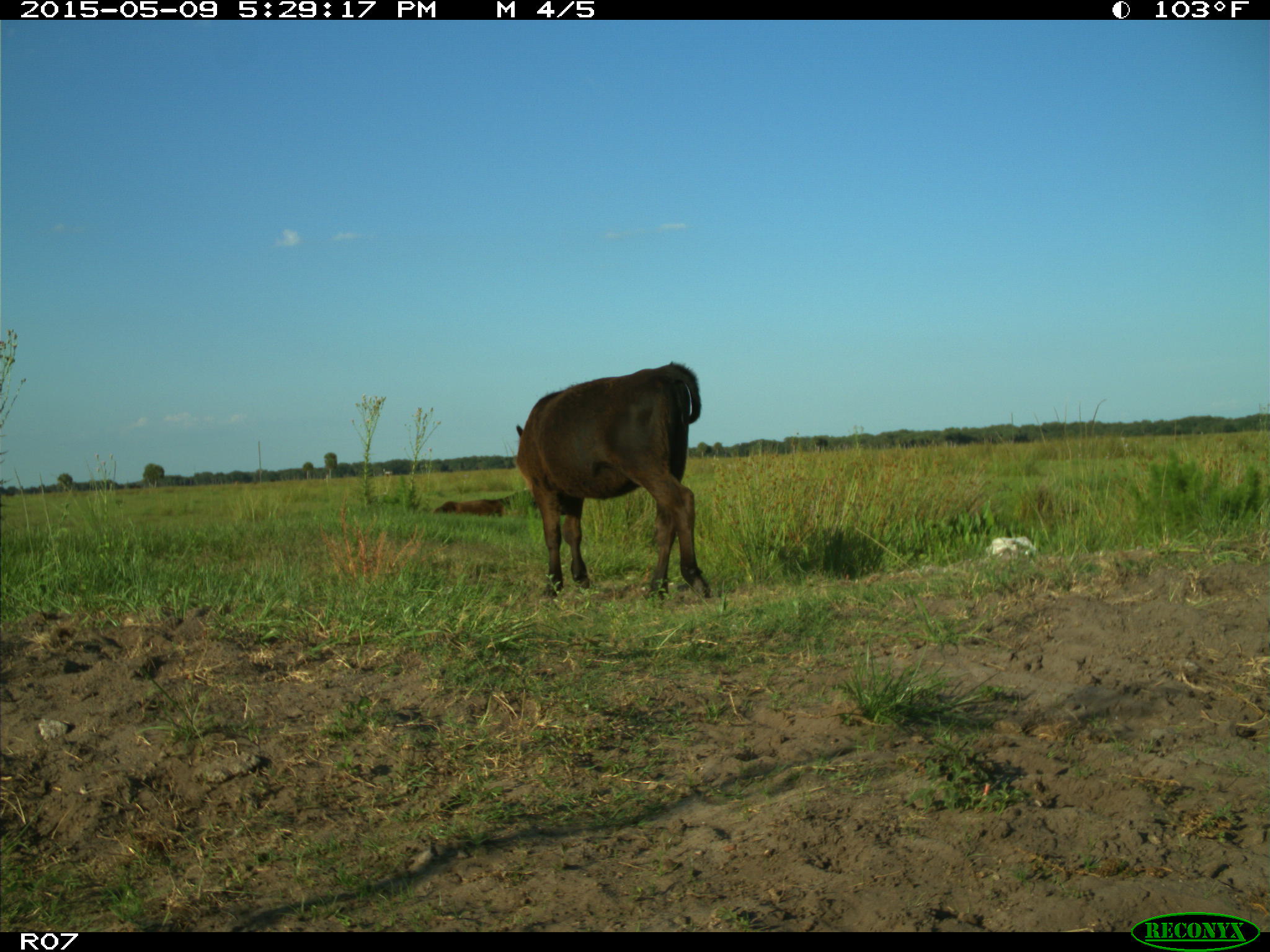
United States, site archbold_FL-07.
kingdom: Animalia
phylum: Chordata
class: Mammalia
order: Artiodactyla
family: Bovidae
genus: Bos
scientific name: Bos taurus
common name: domestic cow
Bos taurus (domestic cow).